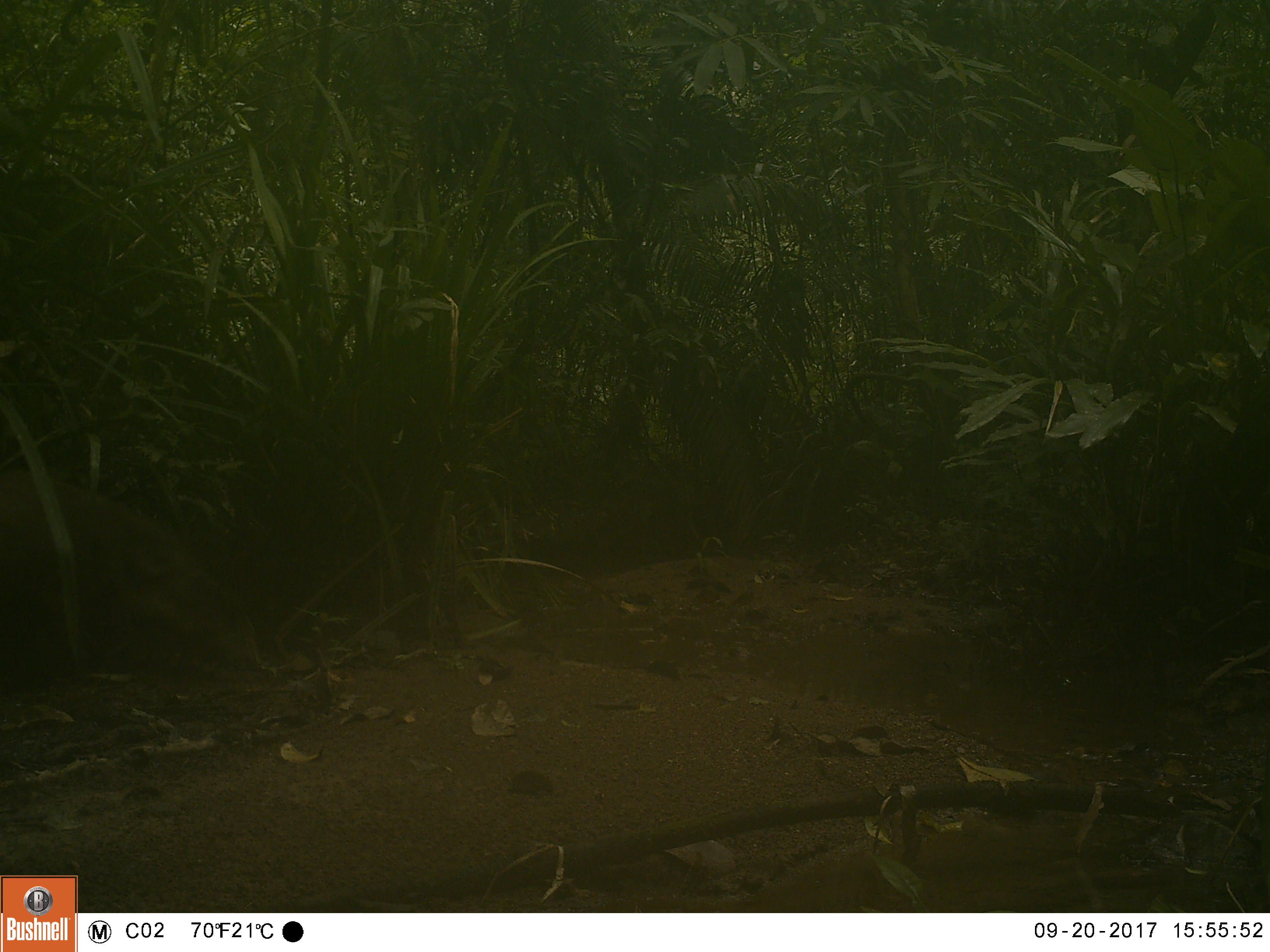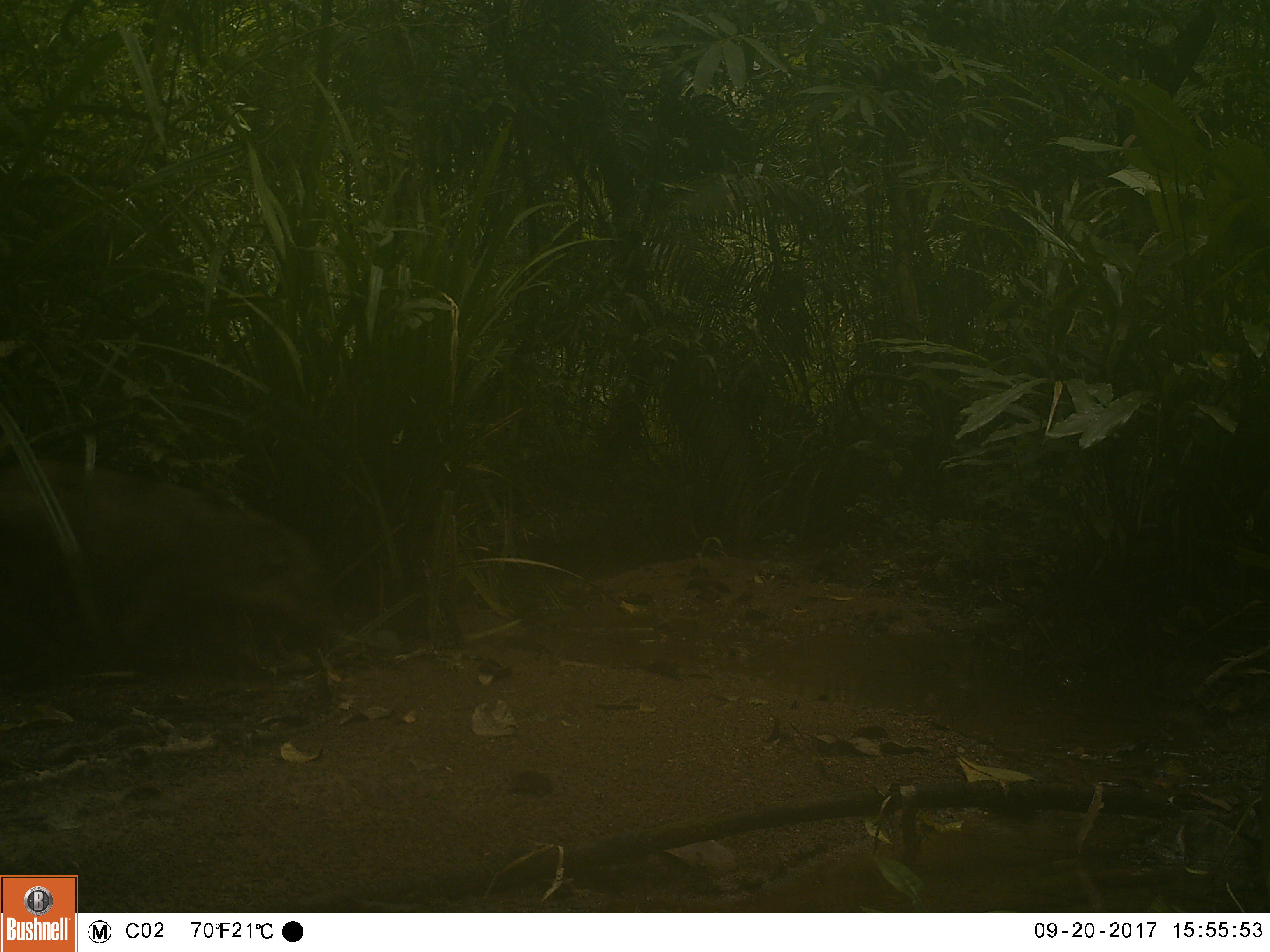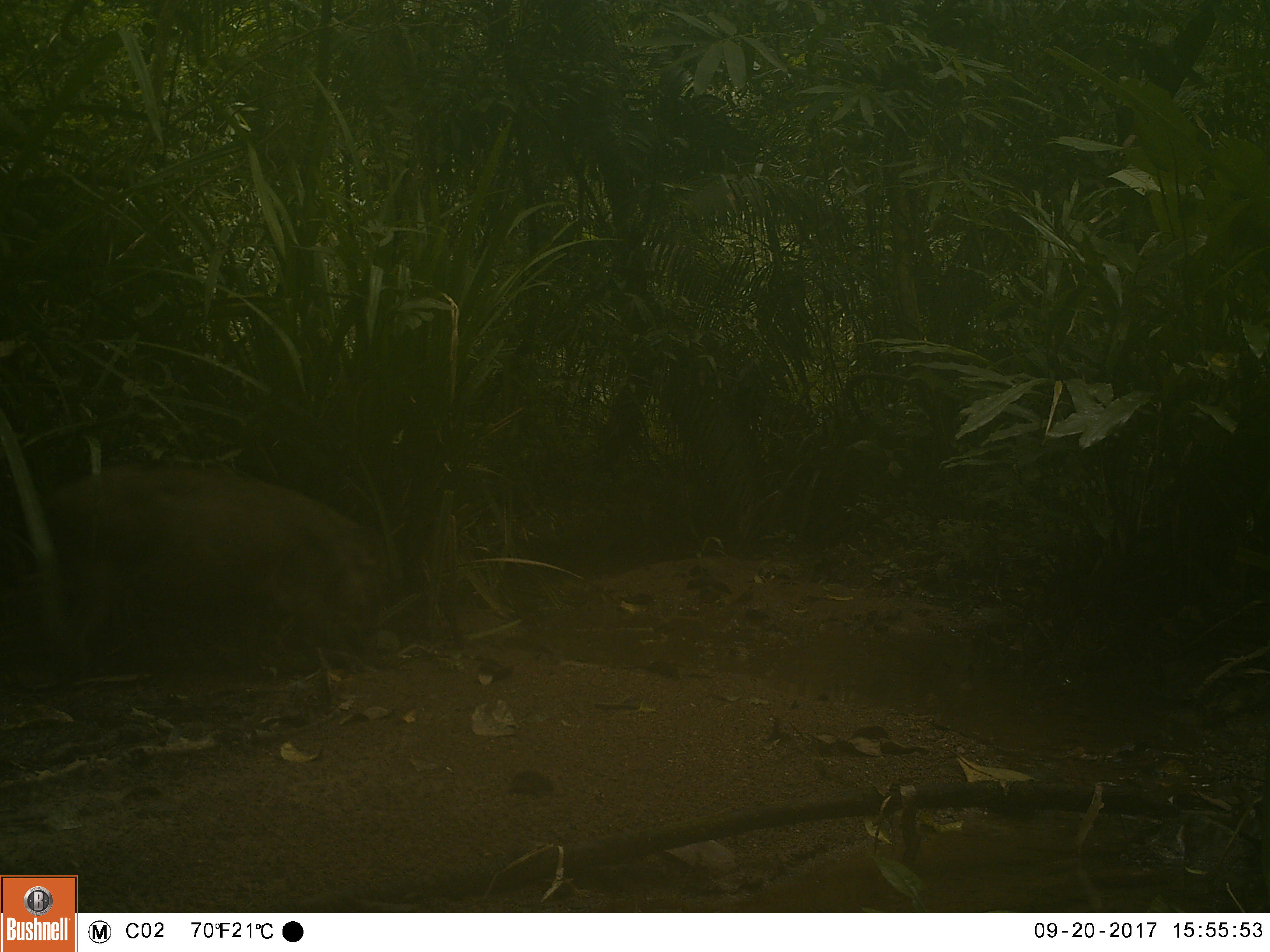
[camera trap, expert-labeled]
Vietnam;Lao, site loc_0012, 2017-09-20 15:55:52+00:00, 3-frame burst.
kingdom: Animalia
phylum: Chordata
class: Mammalia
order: Artiodactyla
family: Suidae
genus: Sus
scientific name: Sus scrofa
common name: eurasian wild pig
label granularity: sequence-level